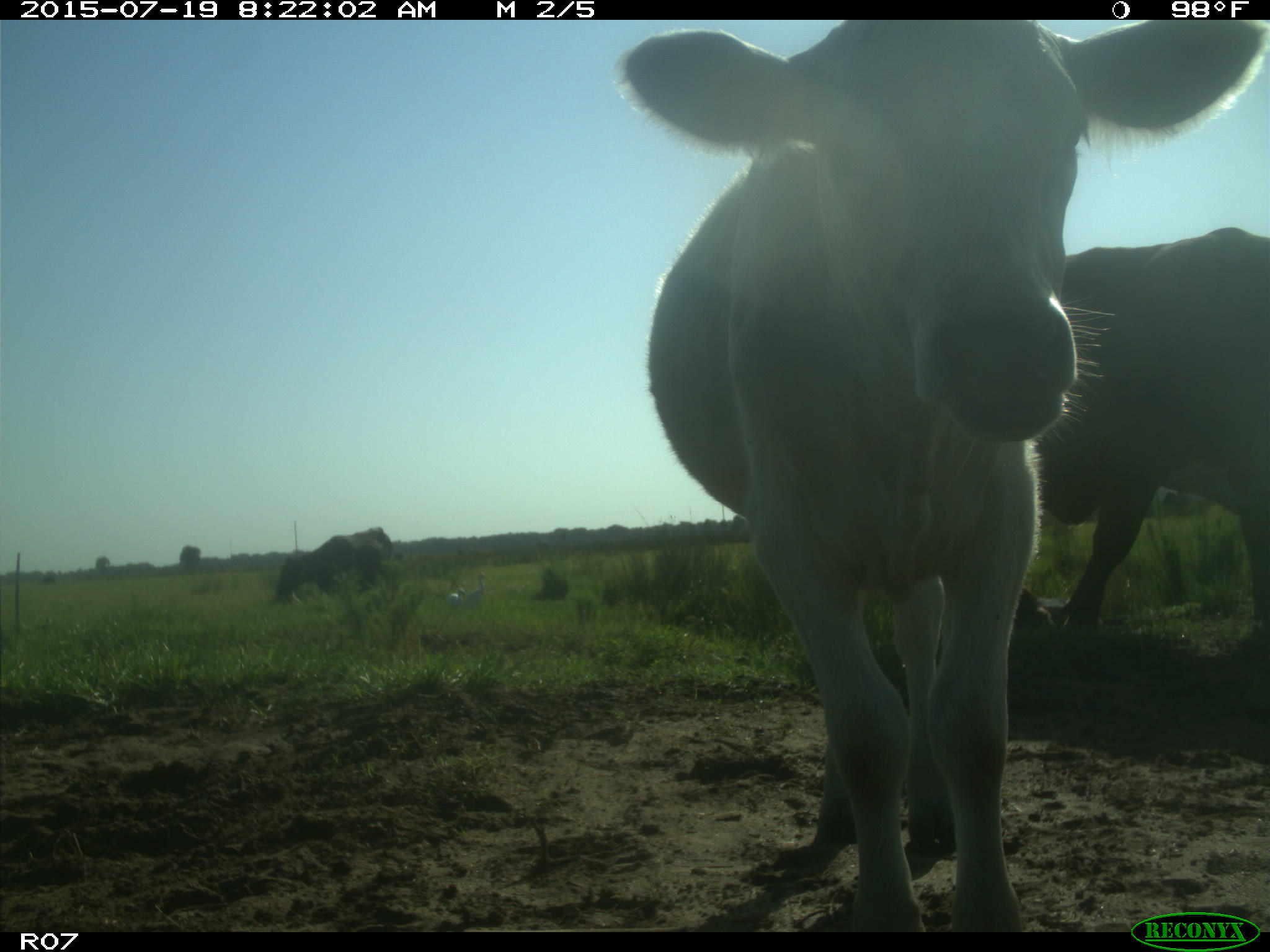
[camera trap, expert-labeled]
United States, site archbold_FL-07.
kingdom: Animalia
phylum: Chordata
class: Mammalia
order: Artiodactyla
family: Bovidae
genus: Bos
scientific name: Bos taurus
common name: domestic cow